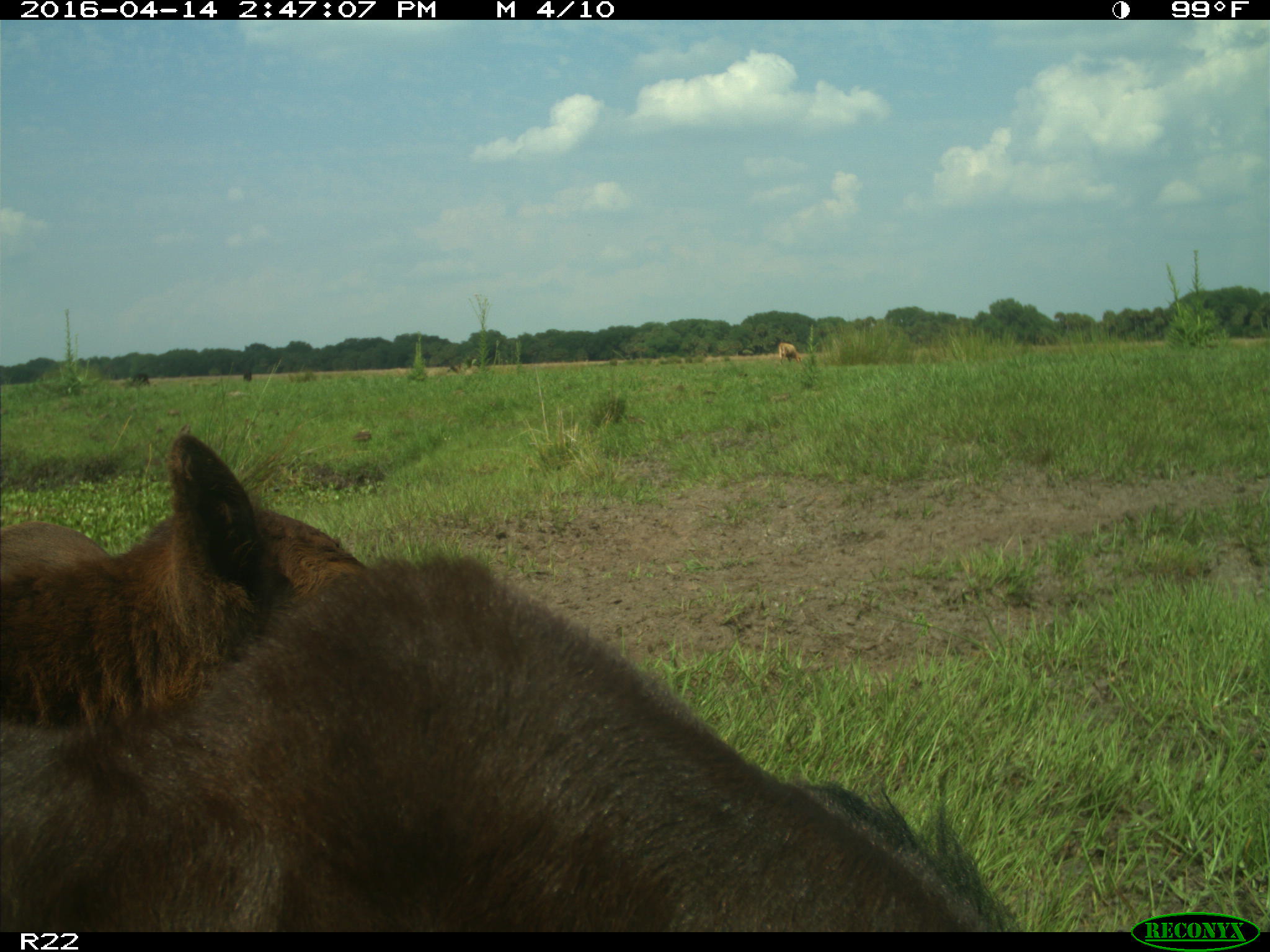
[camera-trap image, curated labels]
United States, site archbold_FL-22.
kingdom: Animalia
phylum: Chordata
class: Mammalia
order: Artiodactyla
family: Bovidae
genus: Bos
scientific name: Bos taurus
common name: domestic cow